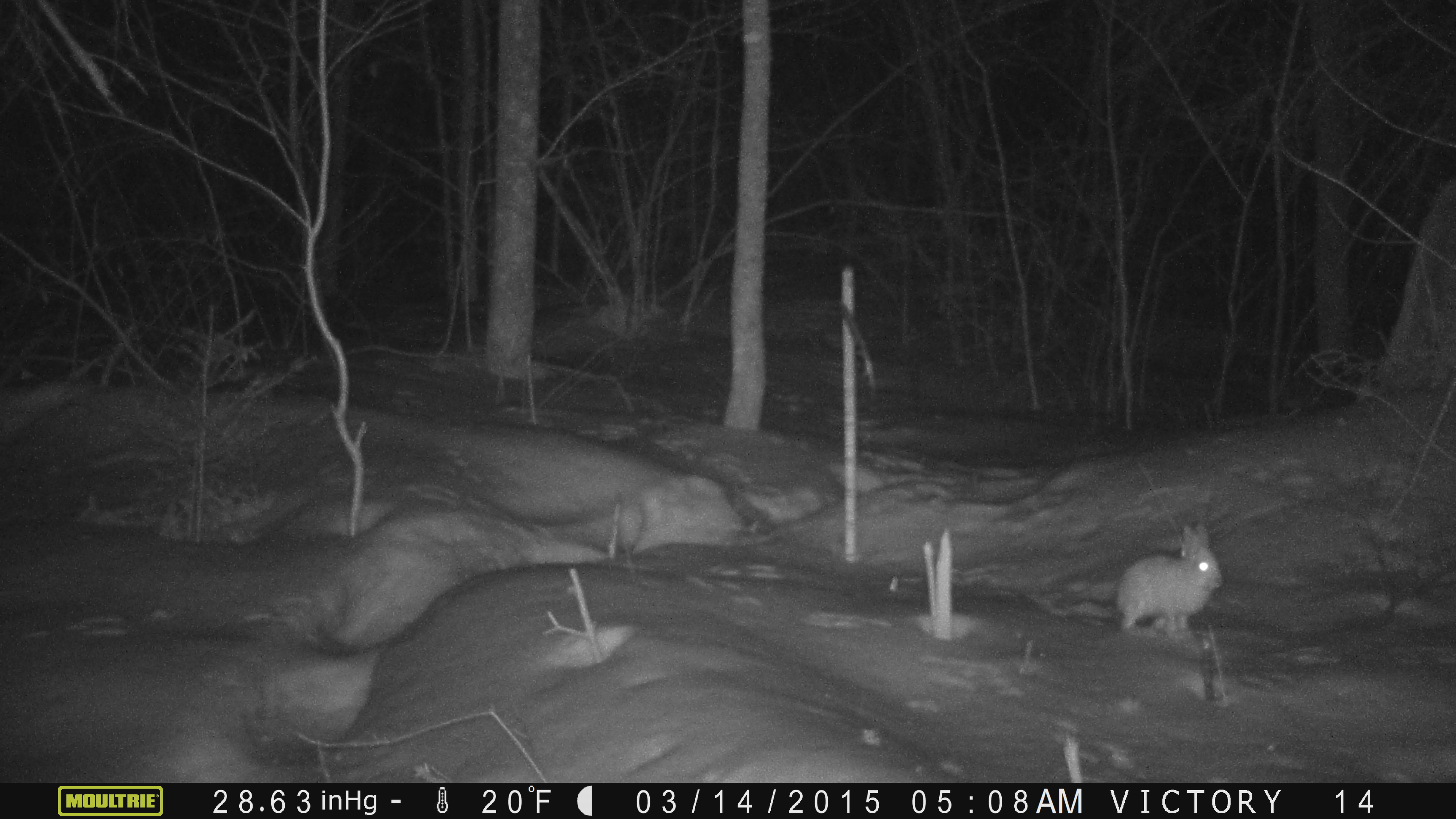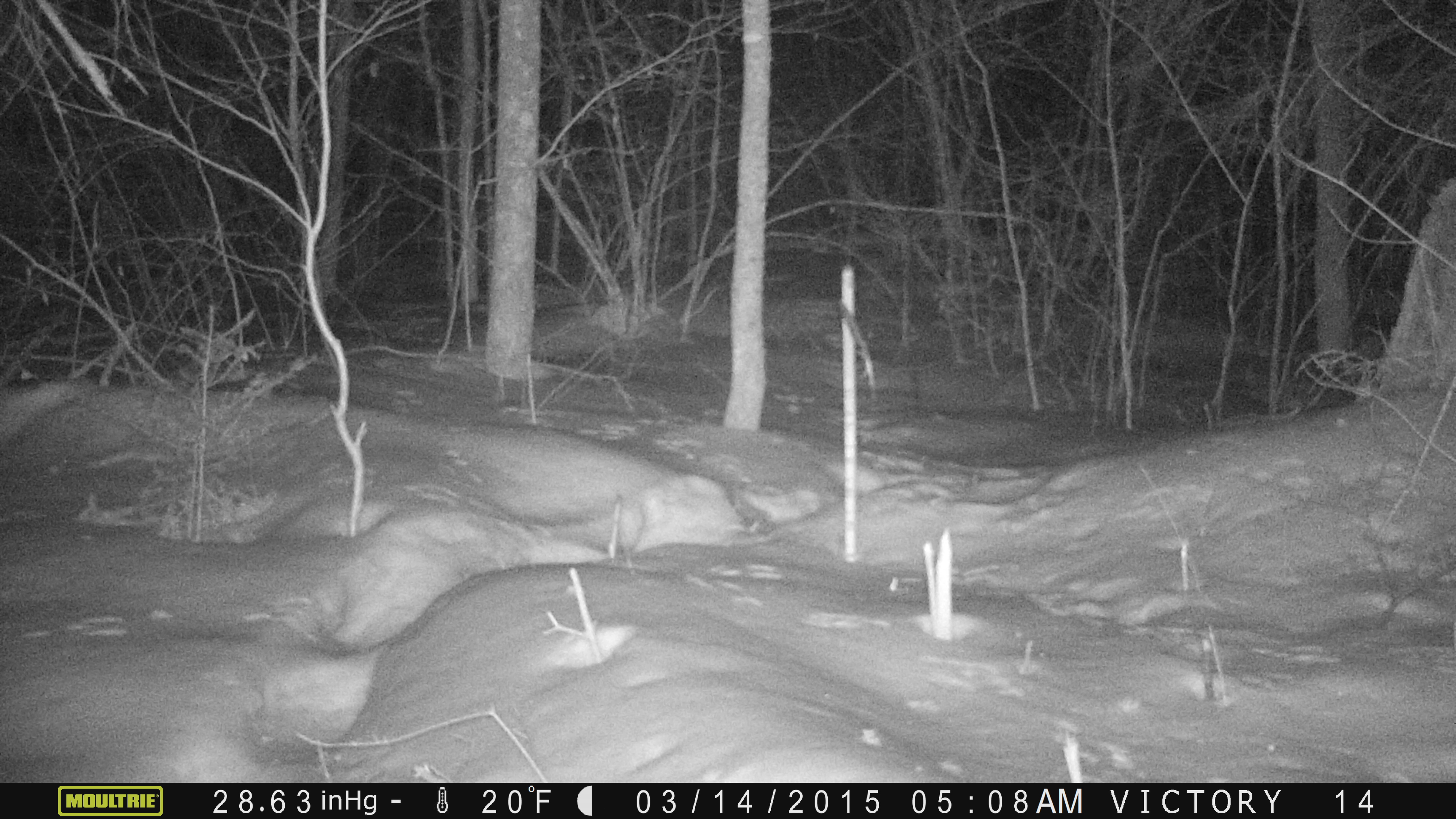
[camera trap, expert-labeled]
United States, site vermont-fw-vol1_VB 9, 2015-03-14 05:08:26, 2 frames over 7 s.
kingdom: Animalia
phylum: Chordata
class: Mammalia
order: Lagomorpha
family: Leporidae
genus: Lepus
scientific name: Lepus americanus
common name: snowshoe hare